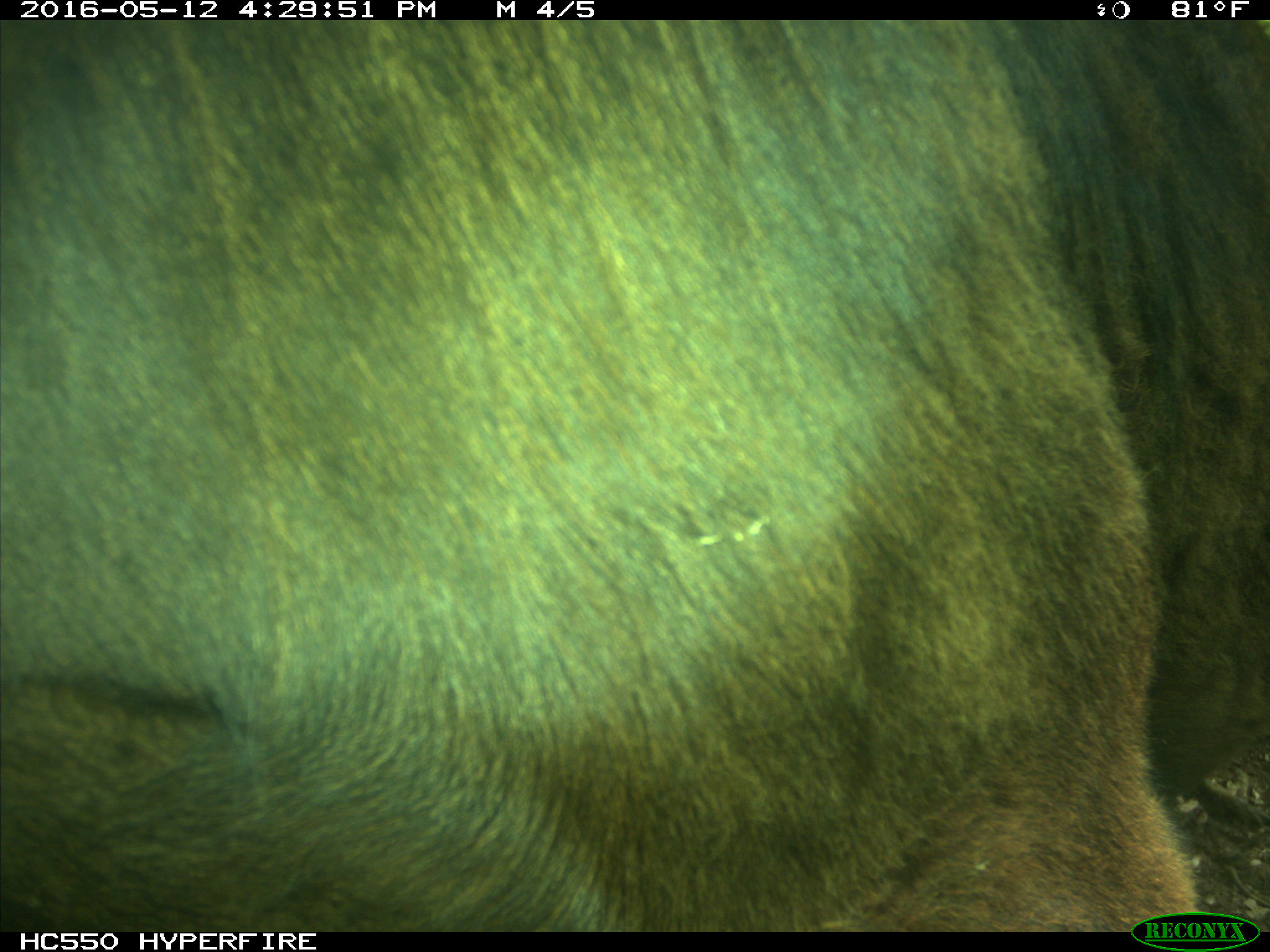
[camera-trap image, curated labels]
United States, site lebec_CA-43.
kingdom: Animalia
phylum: Chordata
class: Mammalia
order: Artiodactyla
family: Bovidae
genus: Bos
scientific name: Bos taurus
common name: domestic cow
Bos taurus (domestic cow).